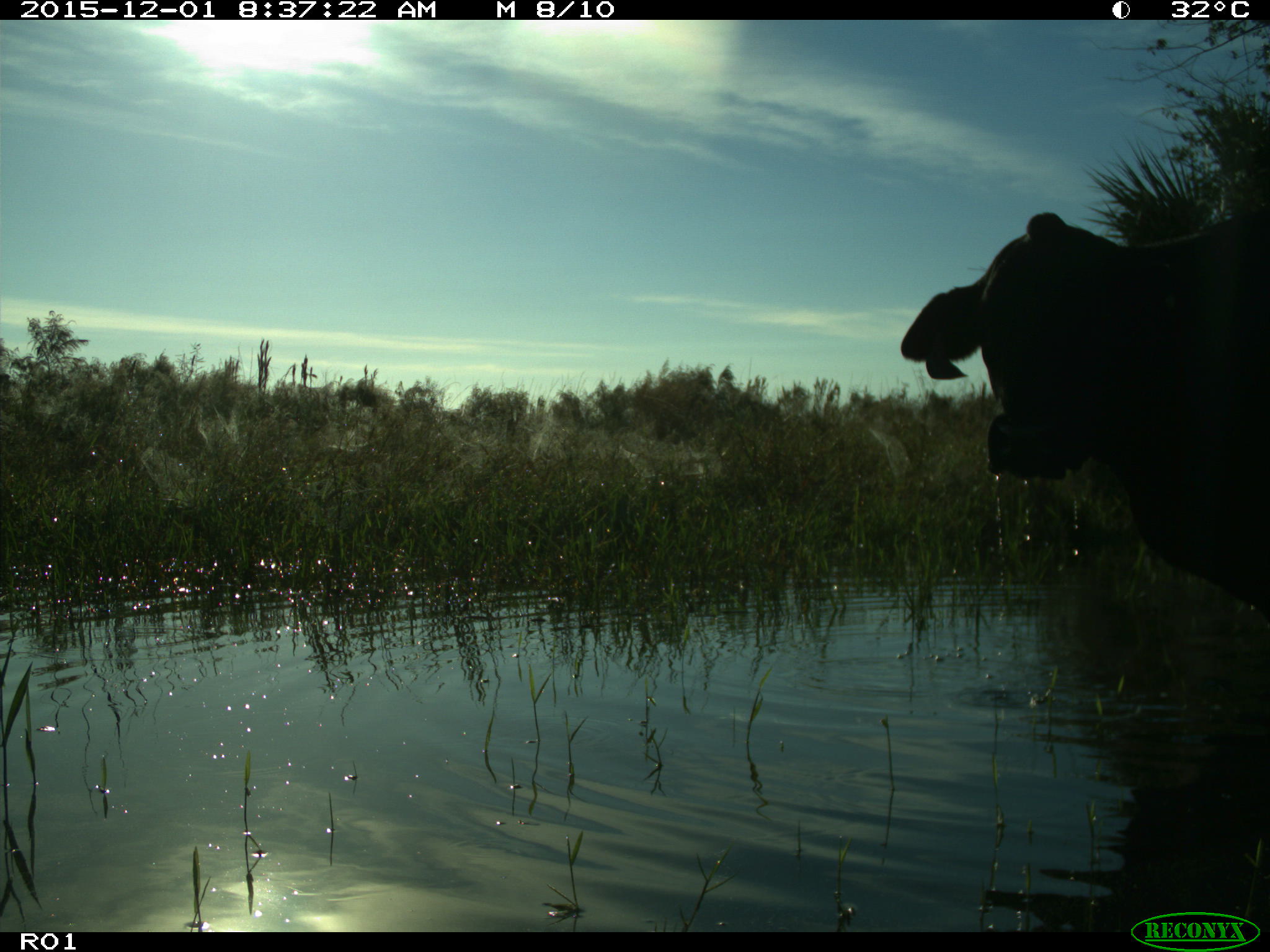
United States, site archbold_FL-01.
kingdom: Animalia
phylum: Chordata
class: Mammalia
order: Artiodactyla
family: Bovidae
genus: Bos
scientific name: Bos taurus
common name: domestic cow